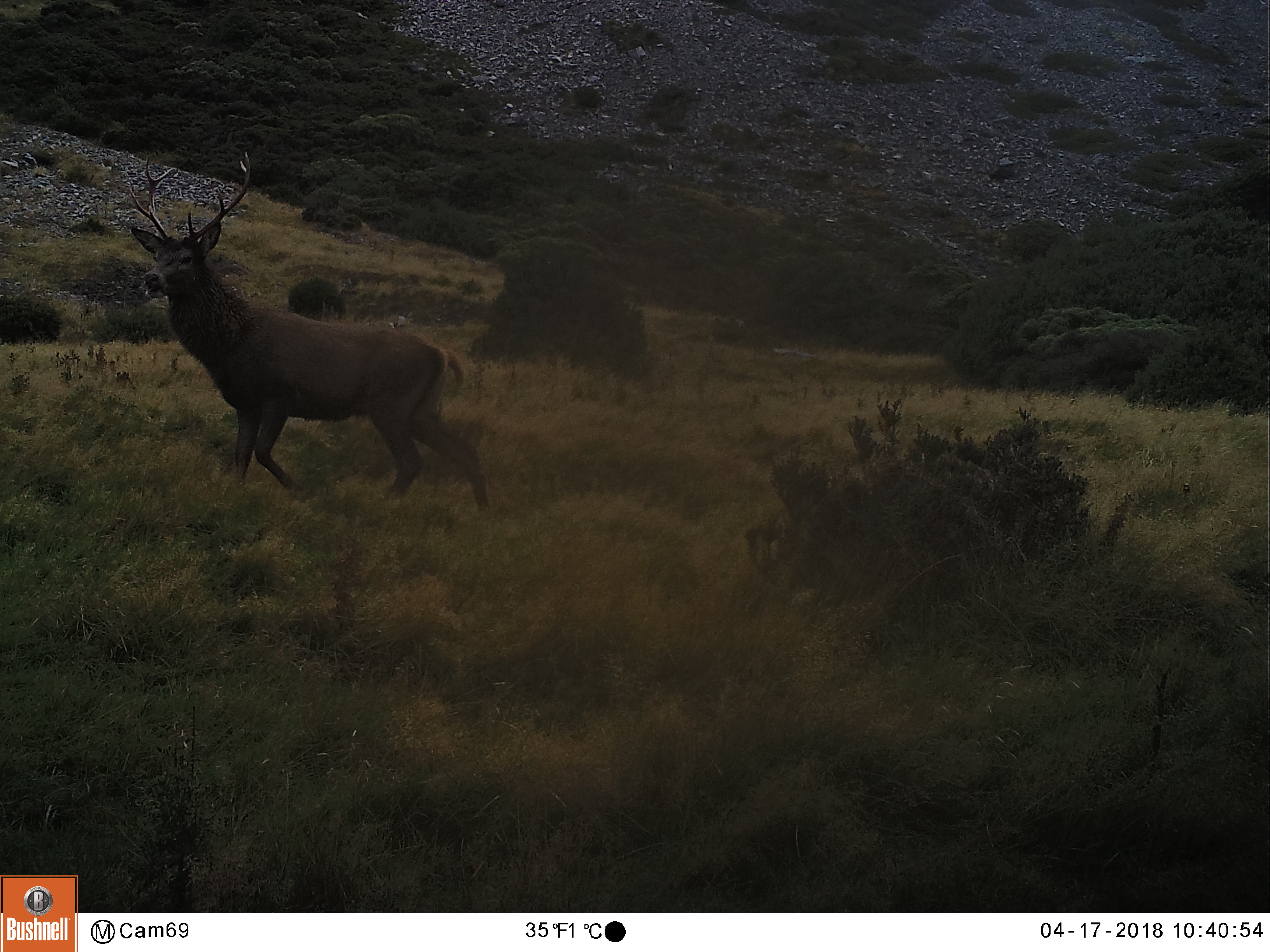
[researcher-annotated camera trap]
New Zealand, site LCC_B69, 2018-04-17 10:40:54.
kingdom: Animalia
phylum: Chordata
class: Mammalia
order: Artiodactyla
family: Cervidae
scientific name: Cervidae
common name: deer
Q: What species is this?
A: Deer (Cervidae).